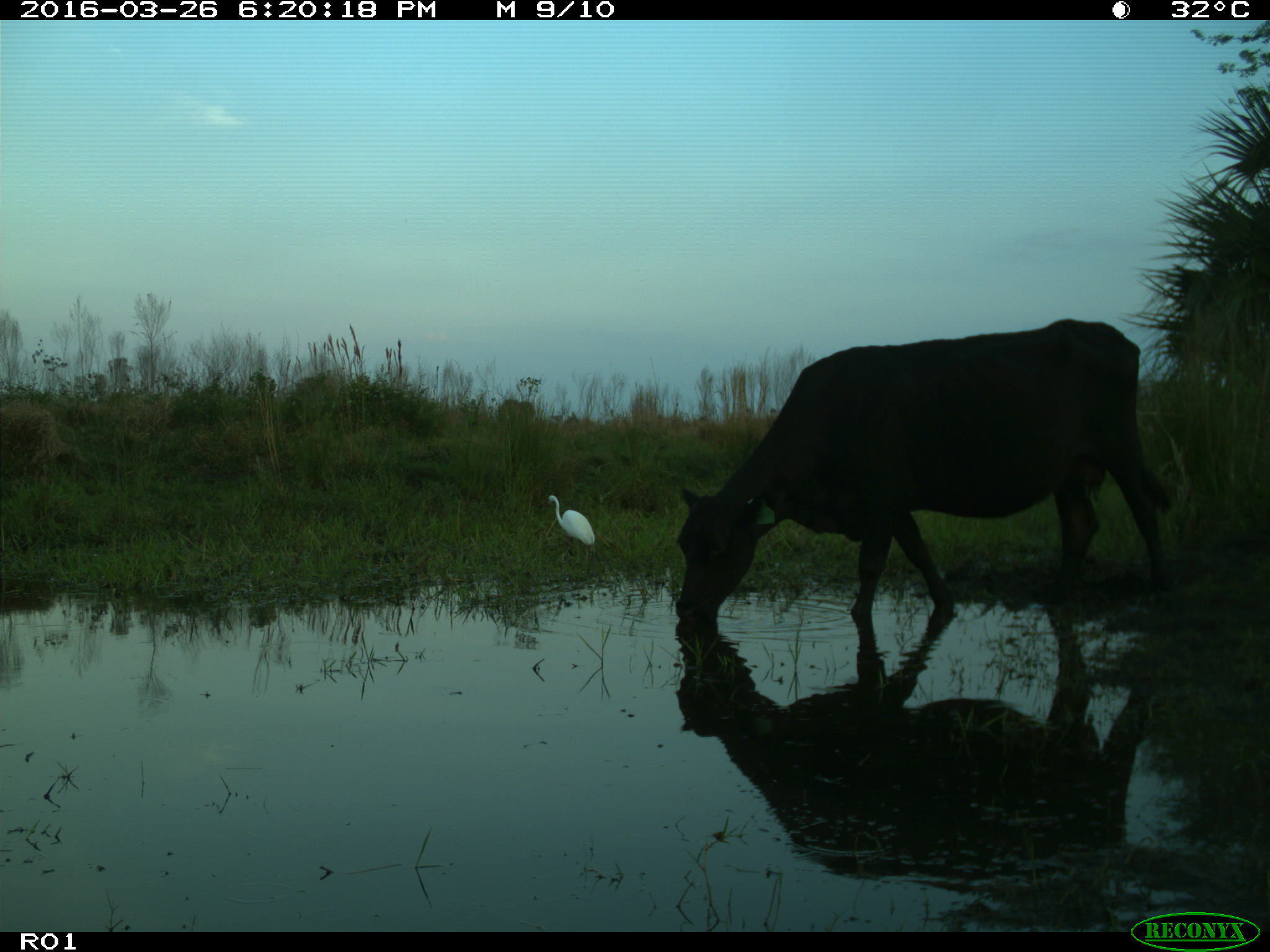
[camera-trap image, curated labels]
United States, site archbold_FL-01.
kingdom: Animalia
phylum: Chordata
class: Mammalia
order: Artiodactyla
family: Bovidae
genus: Bos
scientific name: Bos taurus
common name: domestic cow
Bos taurus (domestic cow).